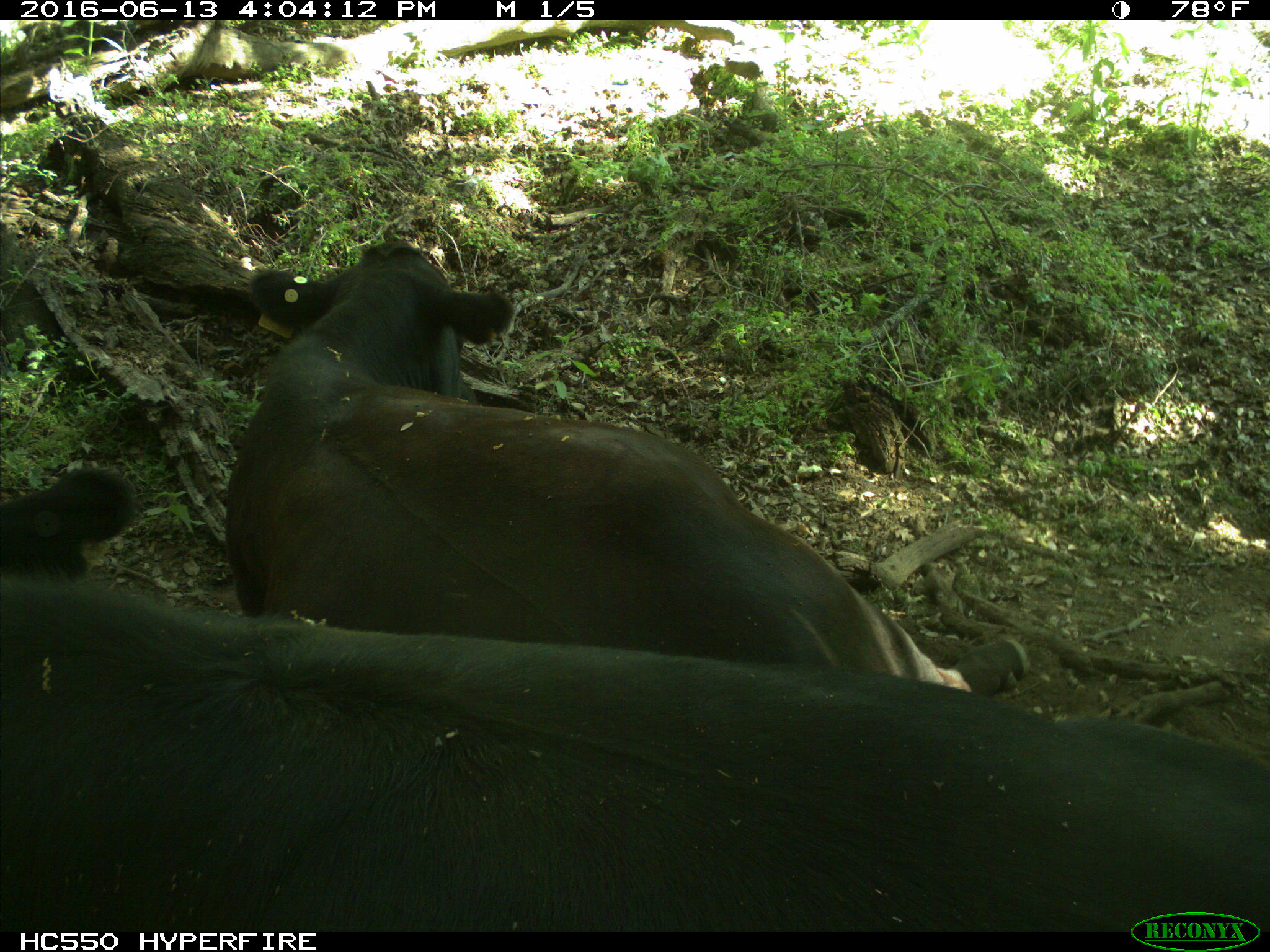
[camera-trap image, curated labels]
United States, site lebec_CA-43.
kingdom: Animalia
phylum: Chordata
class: Mammalia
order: Artiodactyla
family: Bovidae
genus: Bos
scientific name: Bos taurus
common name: domestic cow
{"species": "Bos taurus (domestic cow)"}